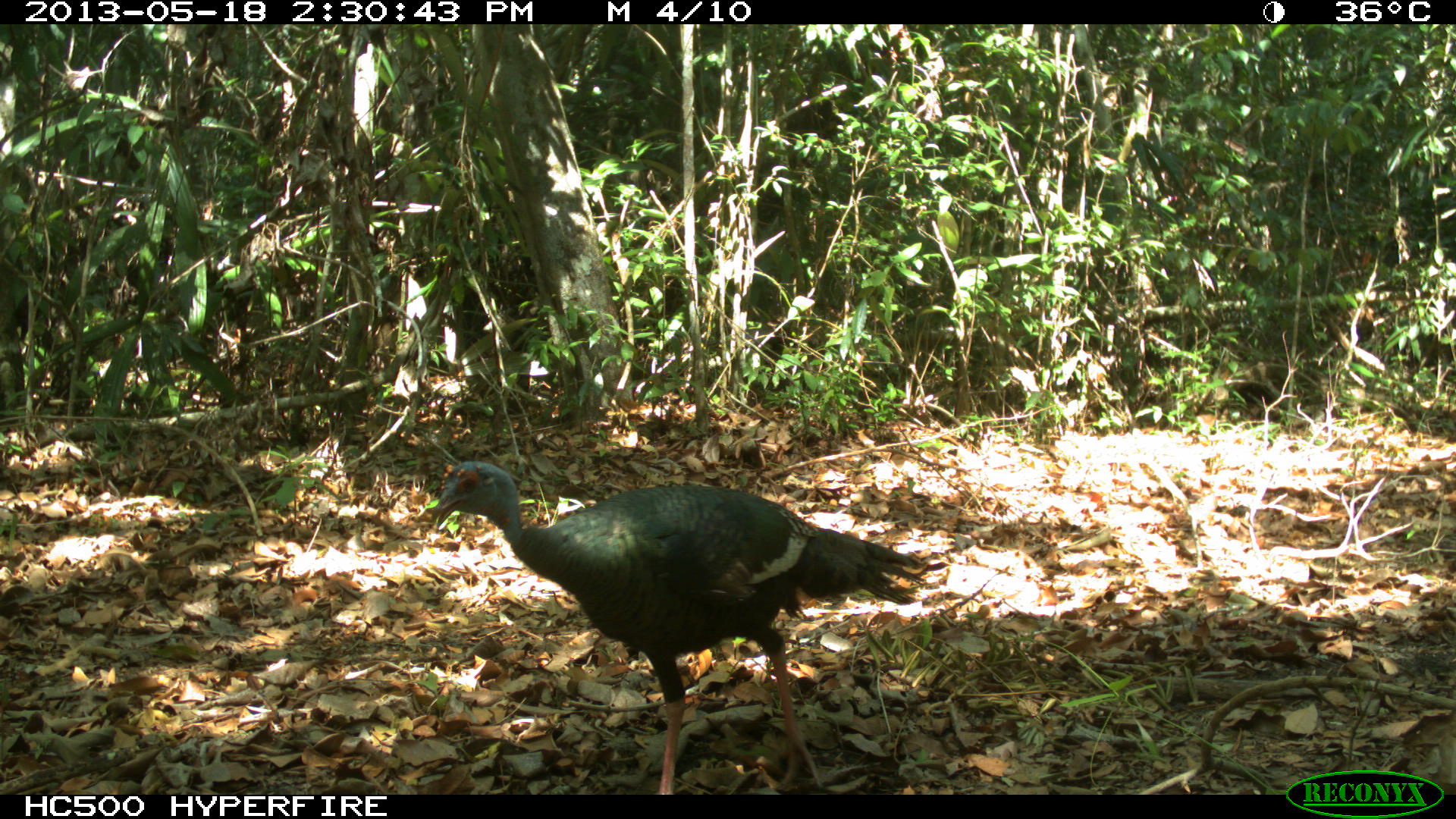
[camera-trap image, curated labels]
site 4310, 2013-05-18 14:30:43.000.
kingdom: Animalia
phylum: Chordata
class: Aves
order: Galliformes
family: Phasianidae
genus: Meleagris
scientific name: Meleagris ocellata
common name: ocellated turkey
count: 1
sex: female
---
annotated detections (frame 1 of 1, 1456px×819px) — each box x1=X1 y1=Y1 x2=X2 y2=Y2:
meleagris ocellata: x1=426 y1=458 x2=924 y2=795